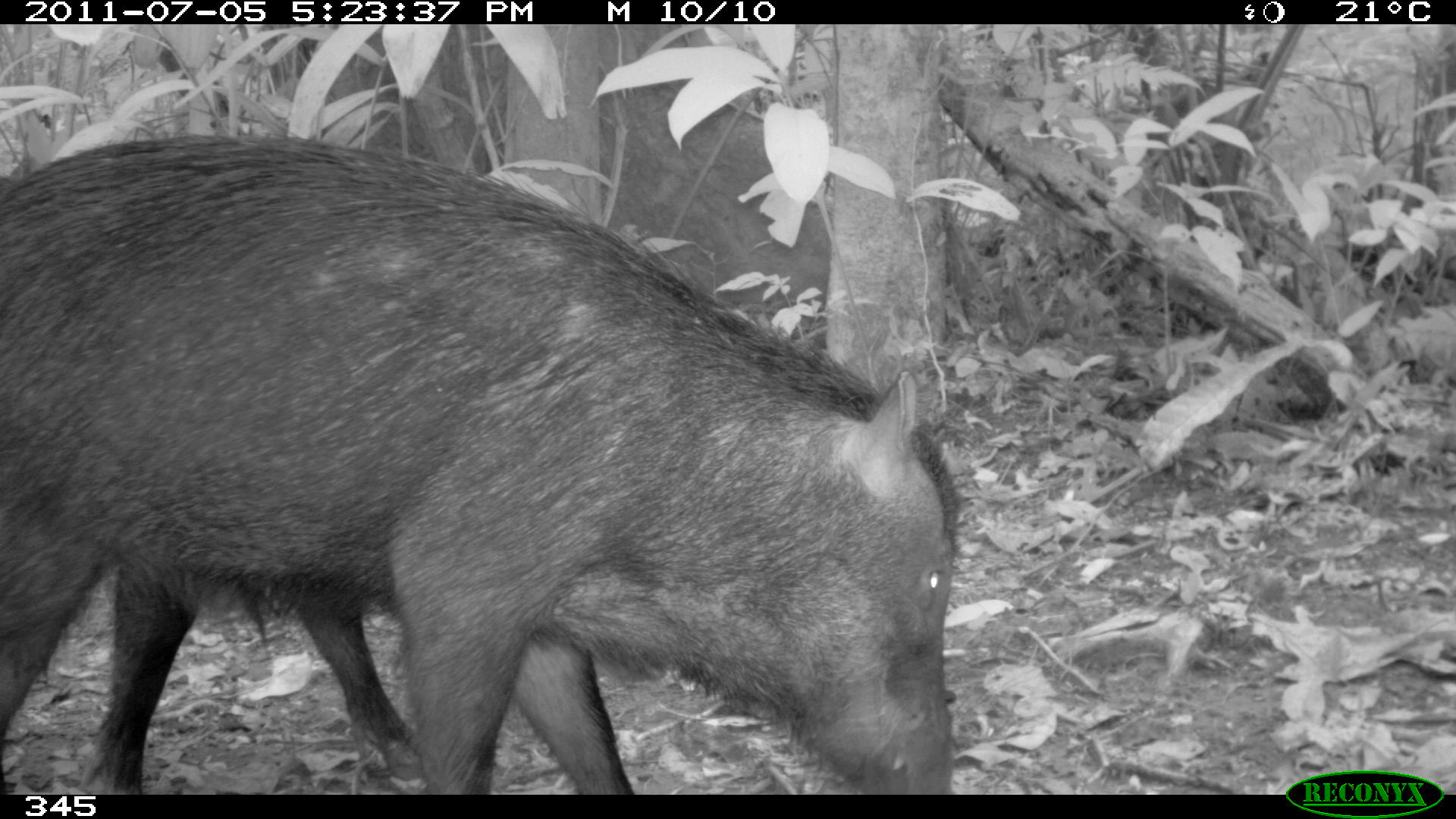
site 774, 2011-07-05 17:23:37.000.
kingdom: Animalia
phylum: Chordata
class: Mammalia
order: Artiodactyla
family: Tayassuidae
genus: Tayassu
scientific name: Tayassu pecari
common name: white-lipped peccary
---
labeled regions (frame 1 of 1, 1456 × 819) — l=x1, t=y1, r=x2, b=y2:
tayassu pecari: l=0, t=130, r=960, b=795; l=78, t=559, r=422, b=795